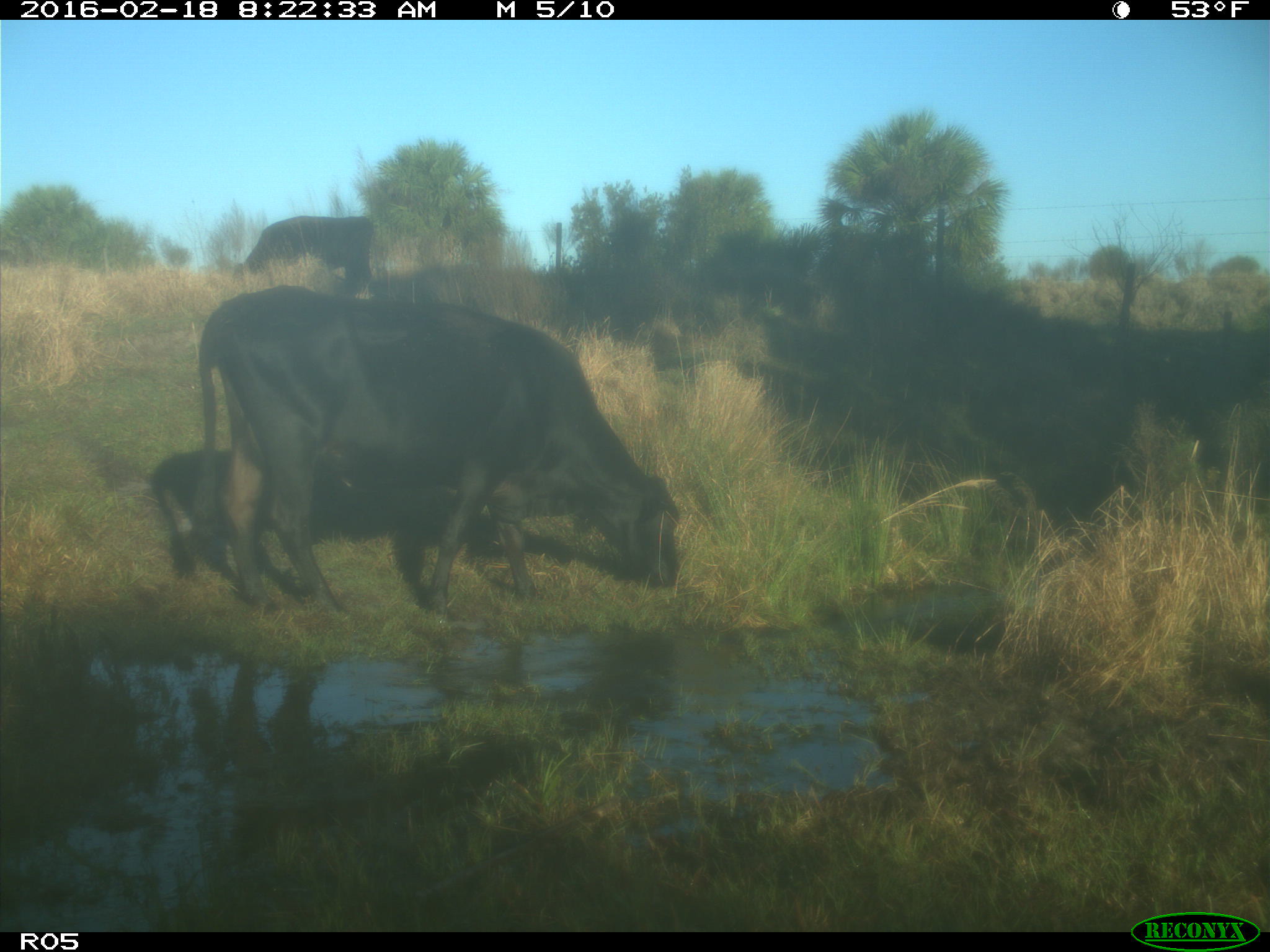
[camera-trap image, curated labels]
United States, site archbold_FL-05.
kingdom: Animalia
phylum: Chordata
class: Mammalia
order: Artiodactyla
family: Bovidae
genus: Bos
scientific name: Bos taurus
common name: domestic cow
Bos taurus (domestic cow).